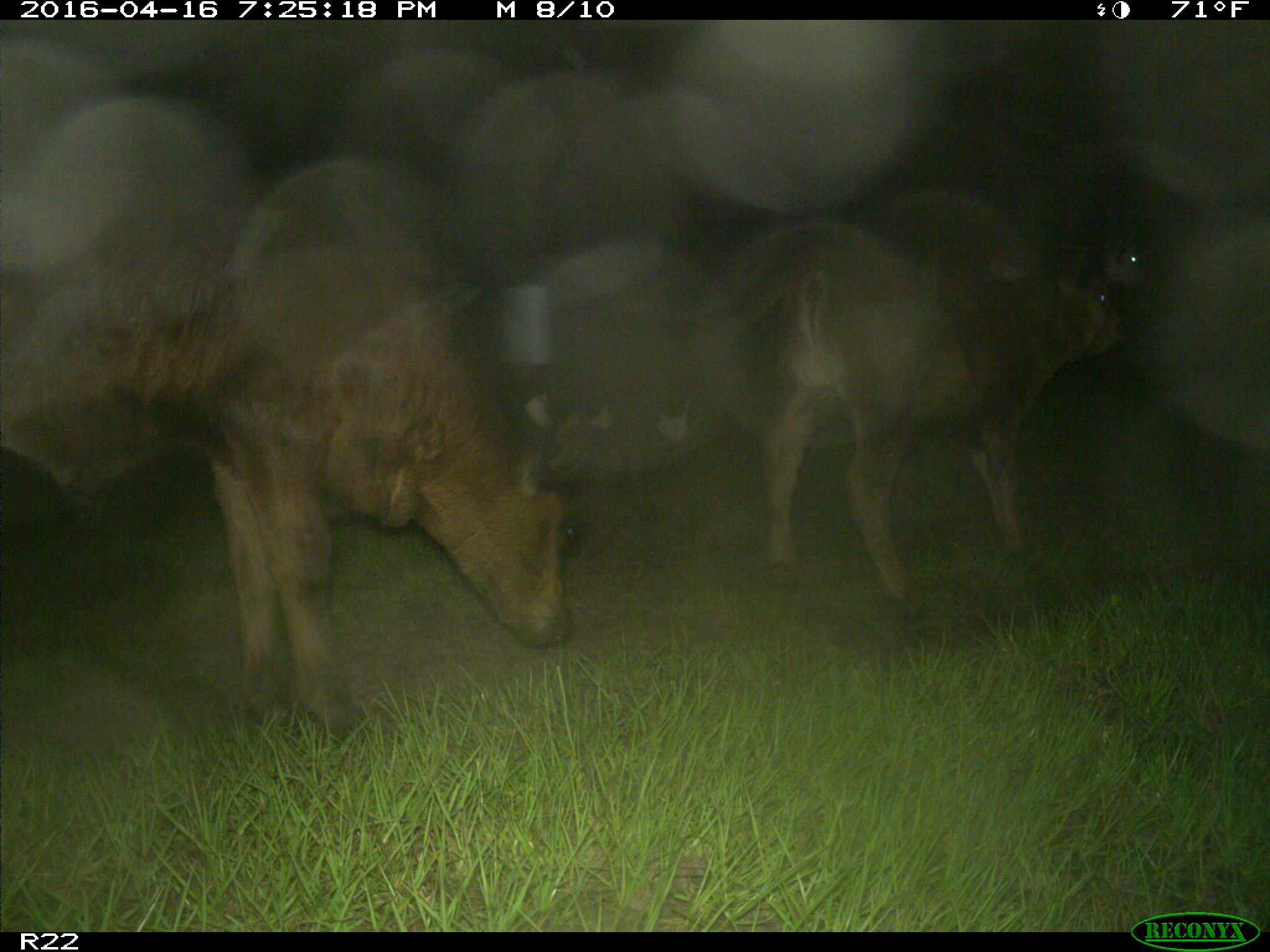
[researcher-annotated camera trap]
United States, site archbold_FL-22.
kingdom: Animalia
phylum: Chordata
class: Mammalia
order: Artiodactyla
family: Bovidae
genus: Bos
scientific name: Bos taurus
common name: domestic cow